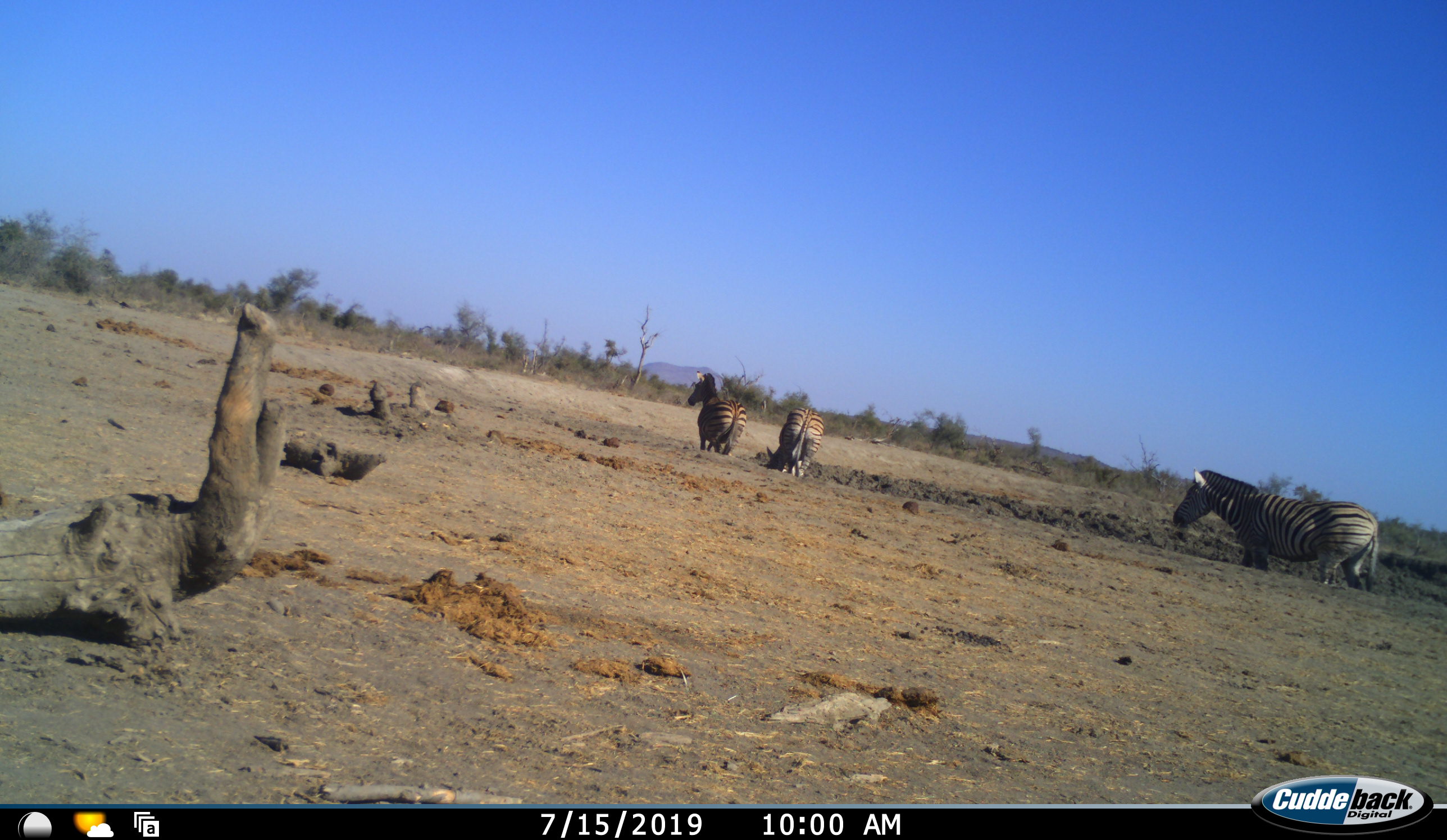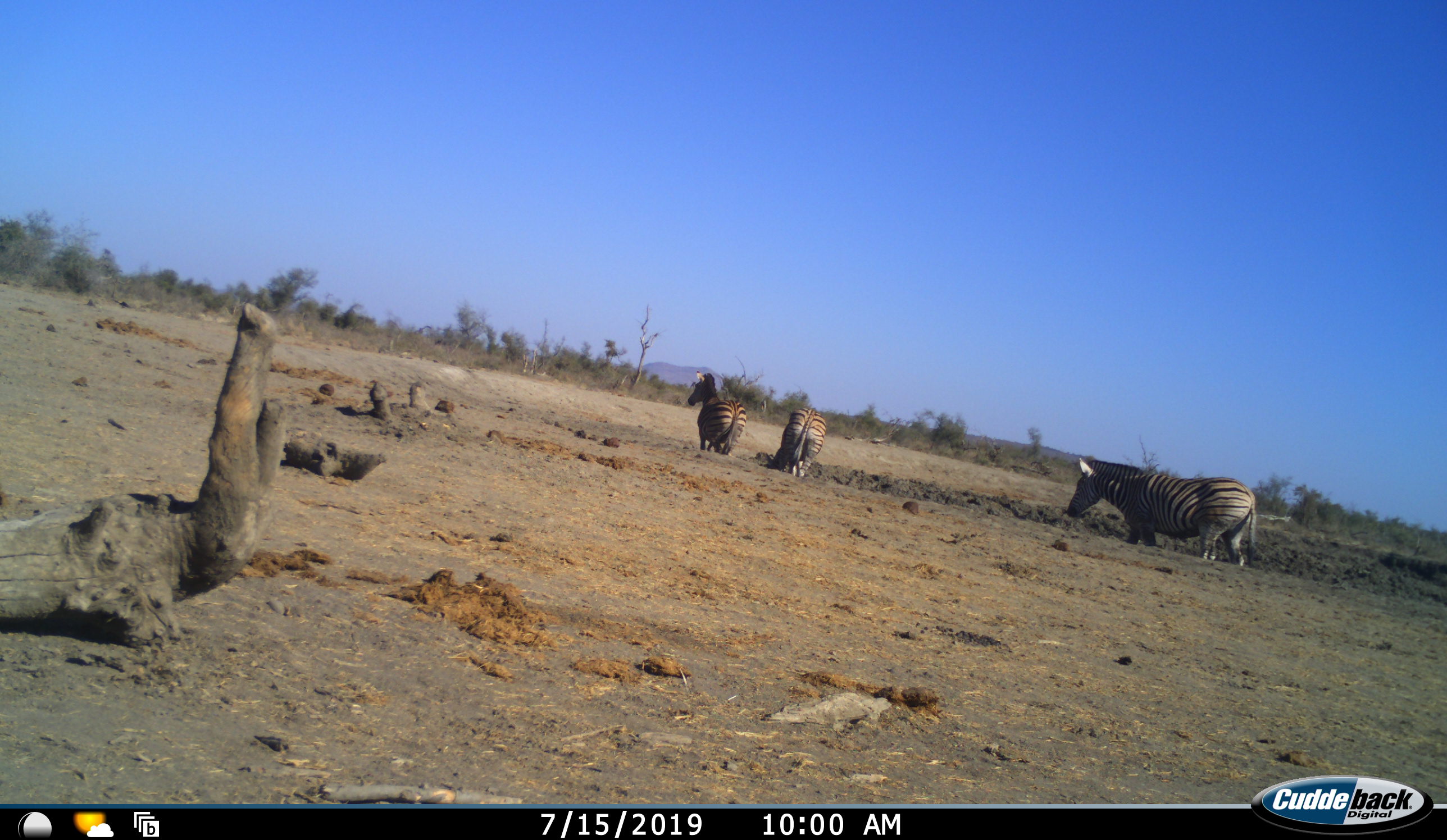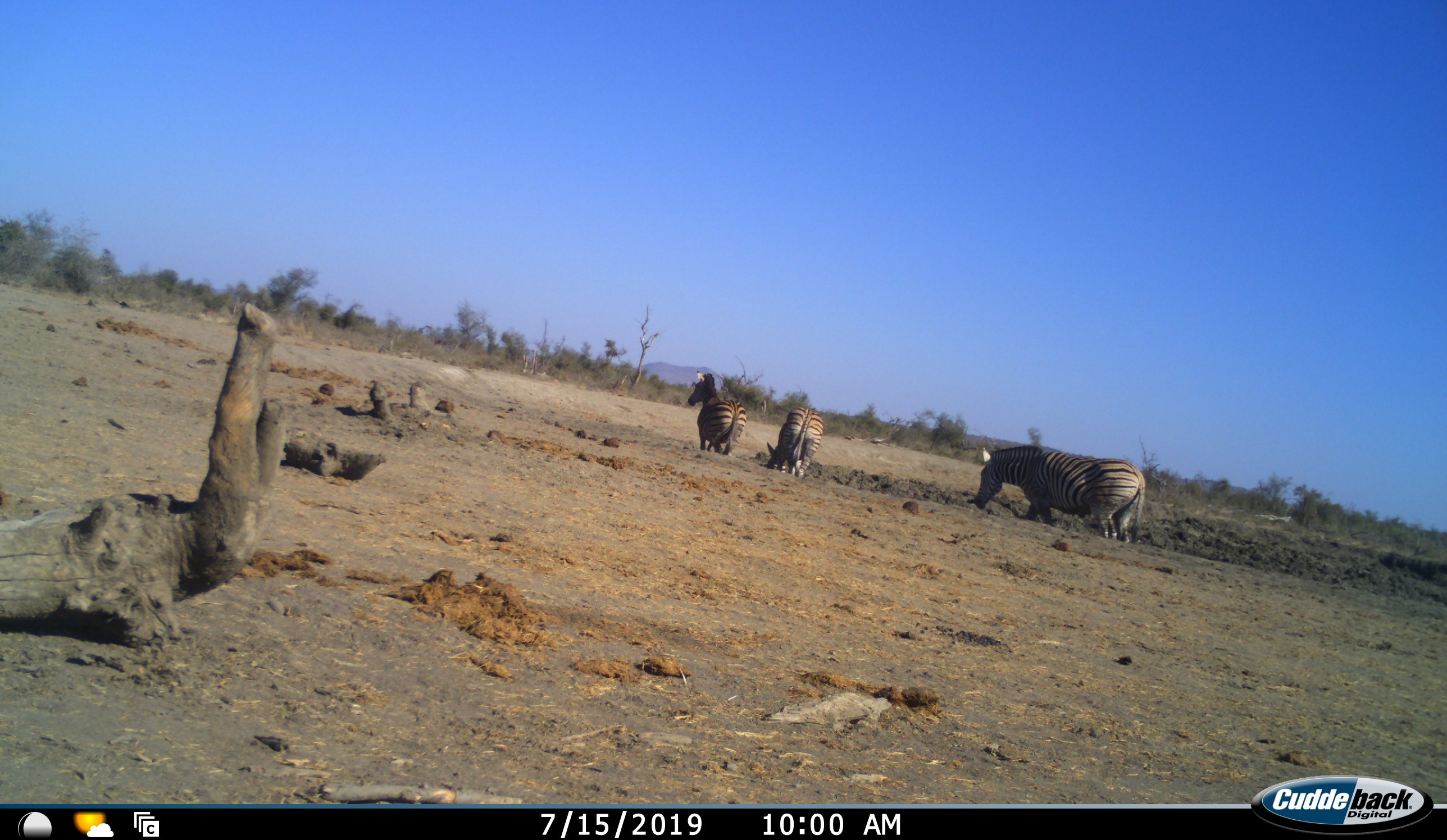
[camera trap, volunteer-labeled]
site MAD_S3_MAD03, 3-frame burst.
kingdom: Animalia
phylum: Chordata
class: Mammalia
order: Perissodactyla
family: Equidae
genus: Equus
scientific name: Equus quagga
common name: plains zebra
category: zebraplains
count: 3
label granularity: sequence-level